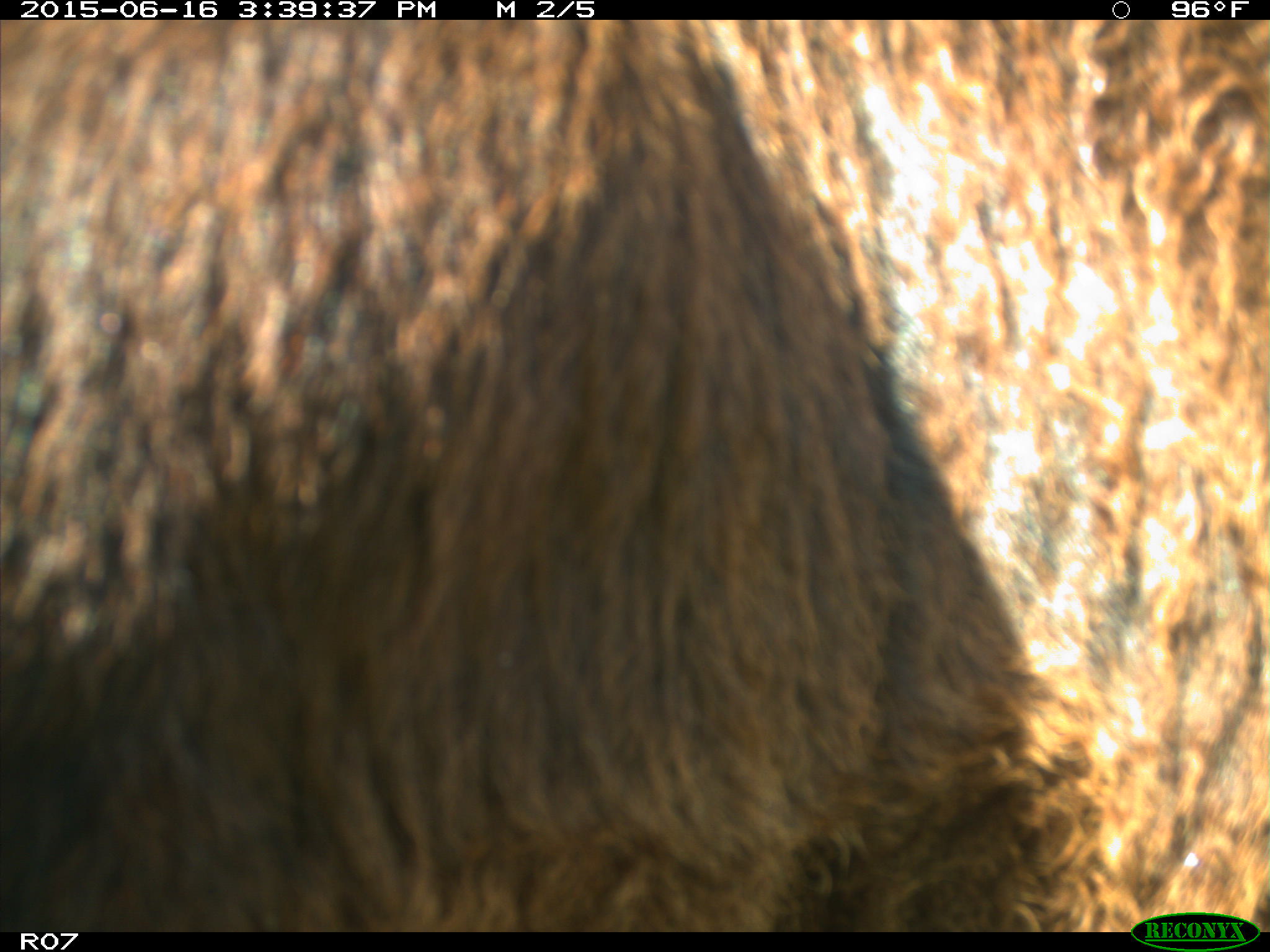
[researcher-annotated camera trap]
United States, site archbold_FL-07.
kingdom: Animalia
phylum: Chordata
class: Mammalia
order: Artiodactyla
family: Bovidae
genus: Bos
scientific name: Bos taurus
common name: domestic cow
Bos taurus (domestic cow).